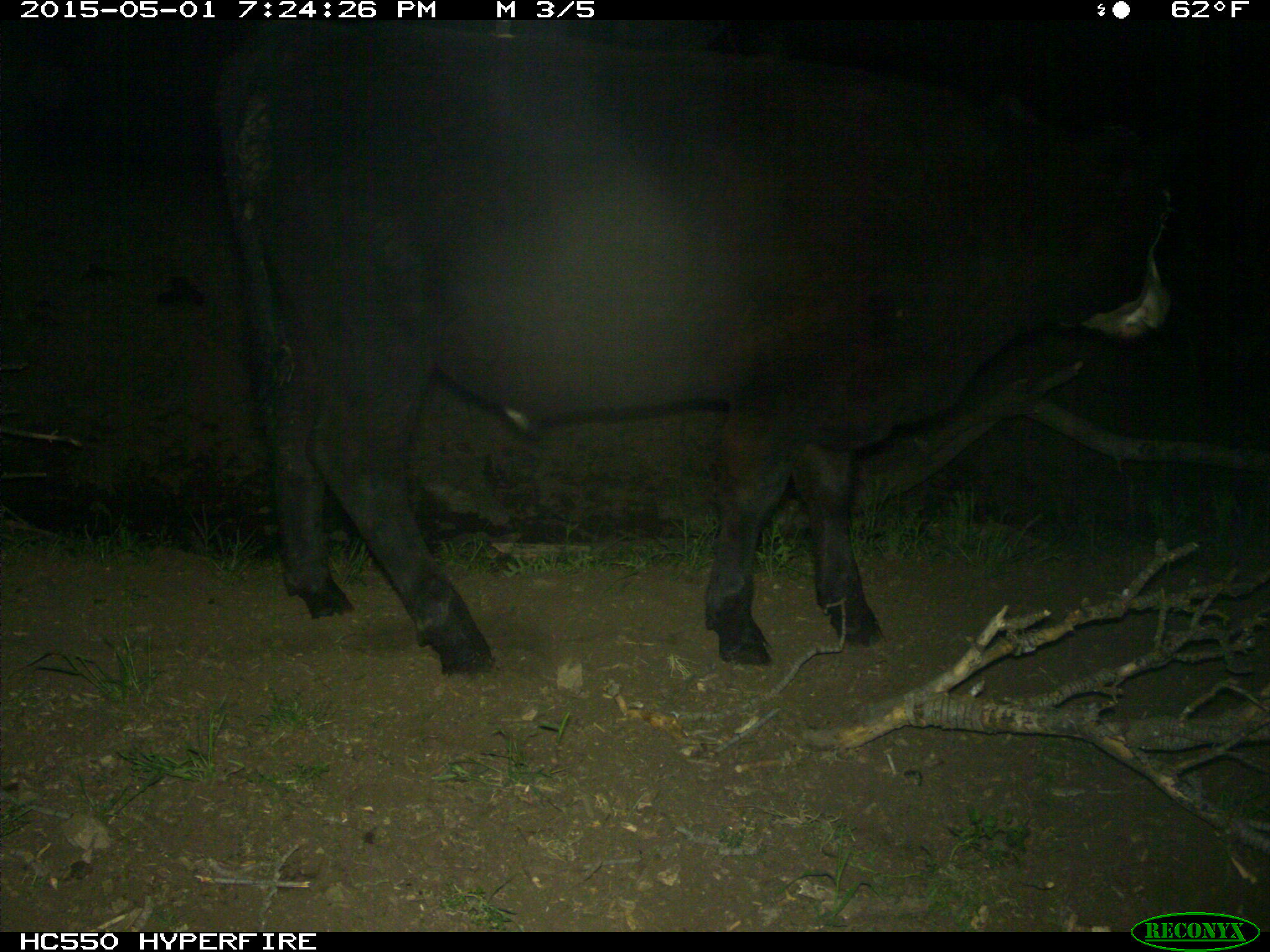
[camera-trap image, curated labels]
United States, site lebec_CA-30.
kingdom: Animalia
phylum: Chordata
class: Mammalia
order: Artiodactyla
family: Bovidae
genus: Bos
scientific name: Bos taurus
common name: domestic cow